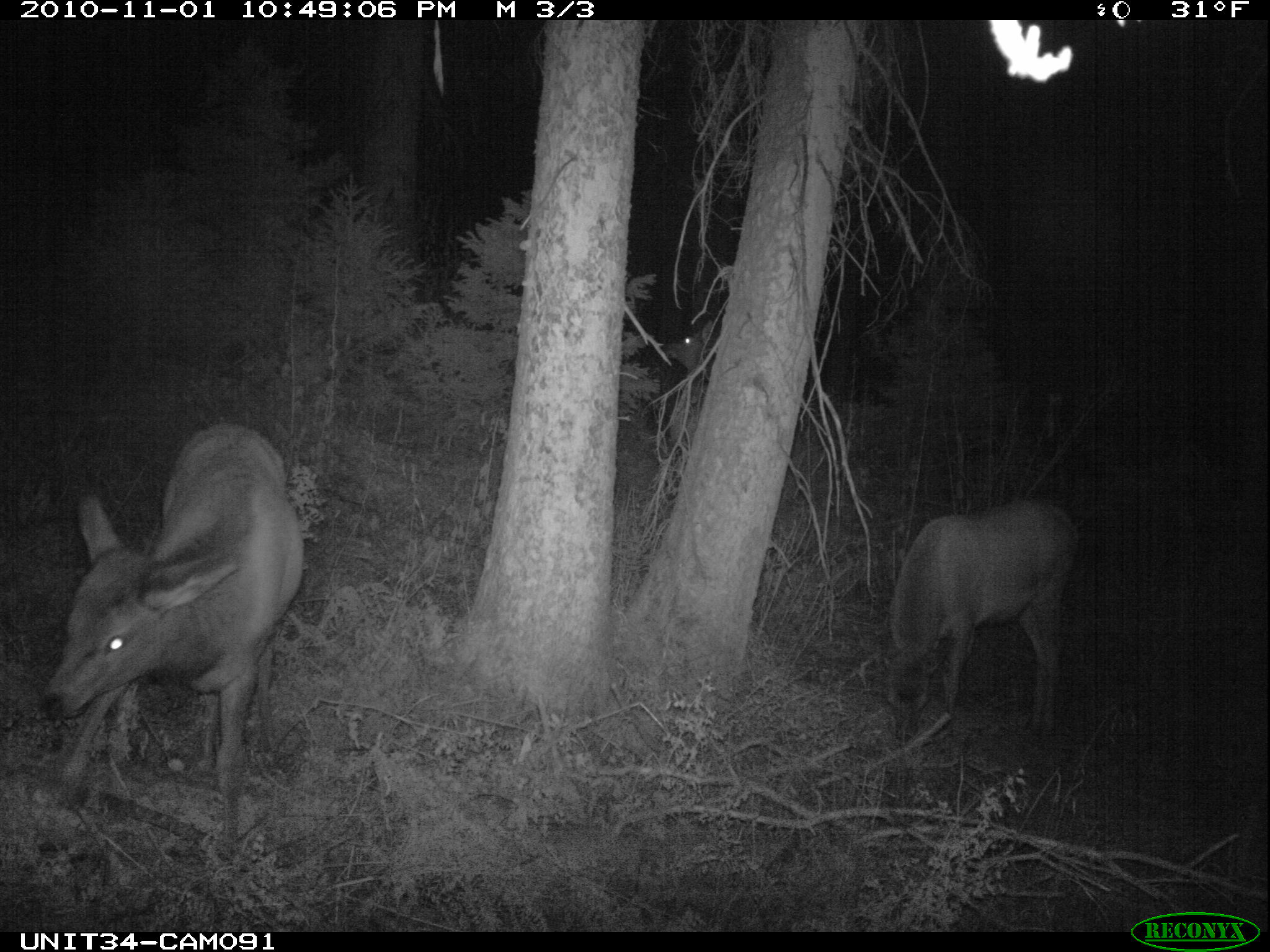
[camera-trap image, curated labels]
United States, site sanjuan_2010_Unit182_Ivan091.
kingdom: Animalia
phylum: Chordata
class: Mammalia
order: Artiodactyla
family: Cervidae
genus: Cervus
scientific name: Cervus elaphus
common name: red deer